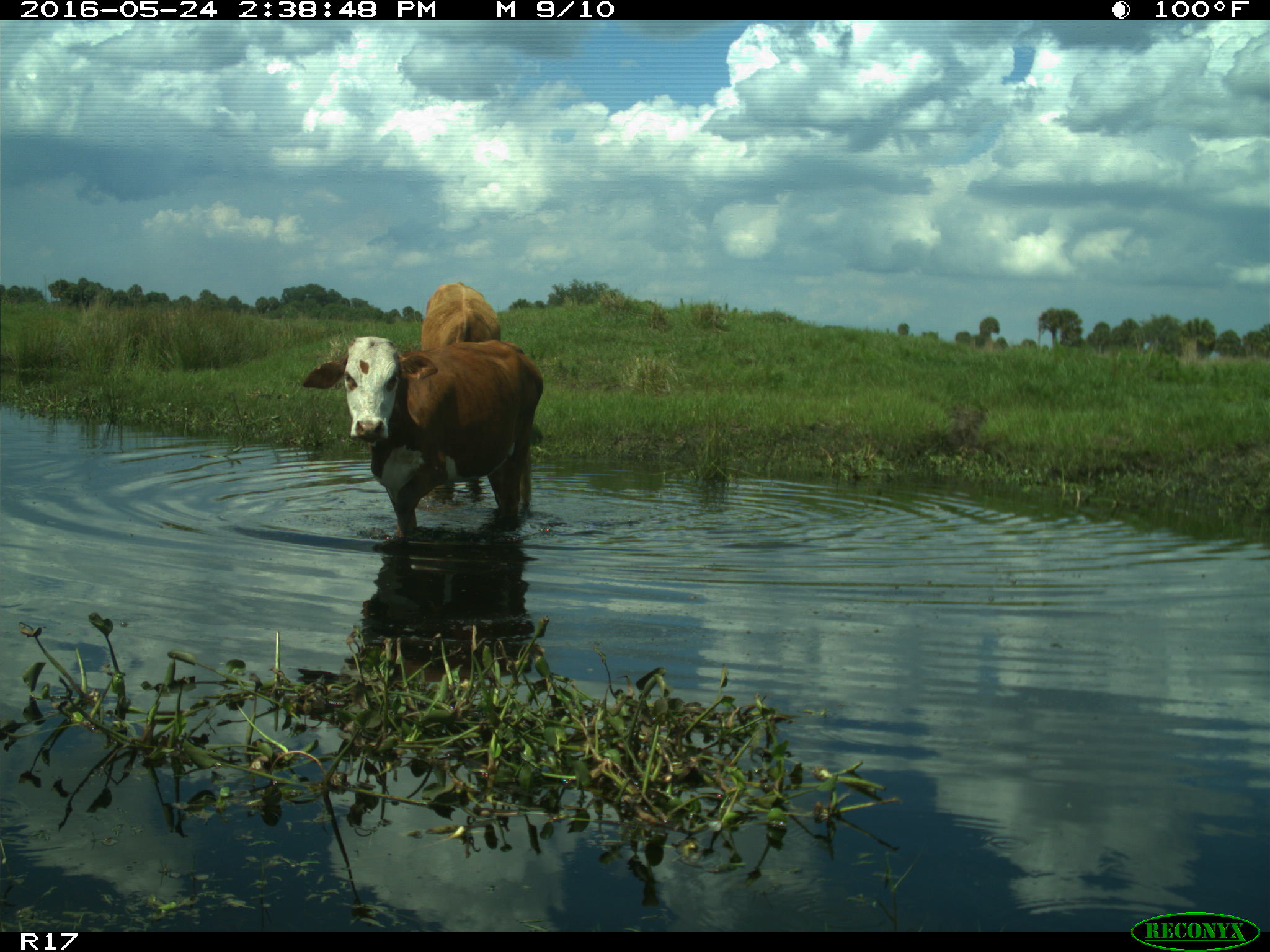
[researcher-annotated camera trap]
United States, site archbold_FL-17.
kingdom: Animalia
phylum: Chordata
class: Mammalia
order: Artiodactyla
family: Bovidae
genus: Bos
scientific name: Bos taurus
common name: domestic cow